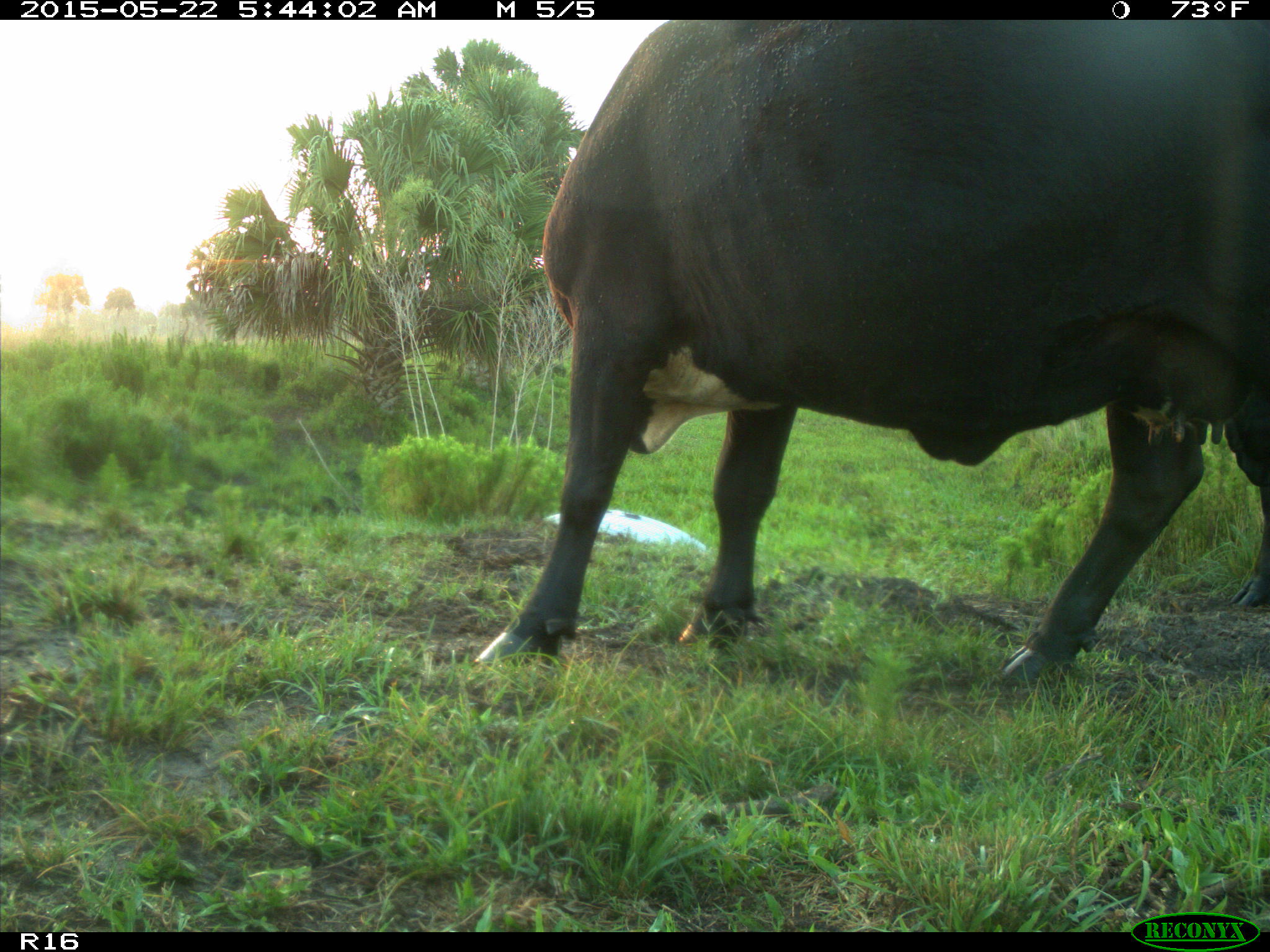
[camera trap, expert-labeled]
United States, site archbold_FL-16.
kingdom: Animalia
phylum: Chordata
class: Mammalia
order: Artiodactyla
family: Bovidae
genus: Bos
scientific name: Bos taurus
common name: domestic cow